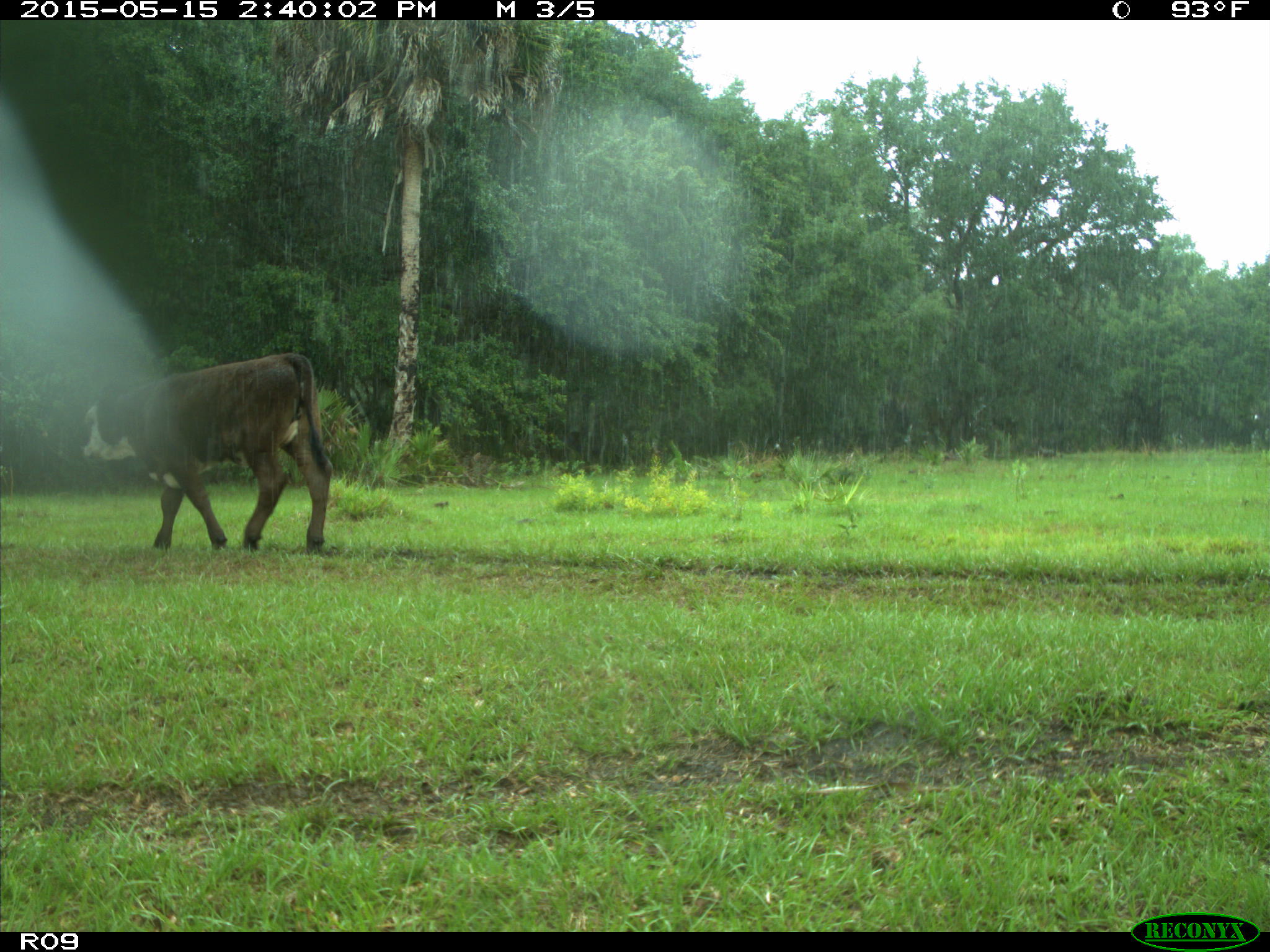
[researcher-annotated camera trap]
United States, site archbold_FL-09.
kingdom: Animalia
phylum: Chordata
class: Mammalia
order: Artiodactyla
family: Bovidae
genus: Bos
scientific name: Bos taurus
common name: domestic cow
Bos taurus (domestic cow).